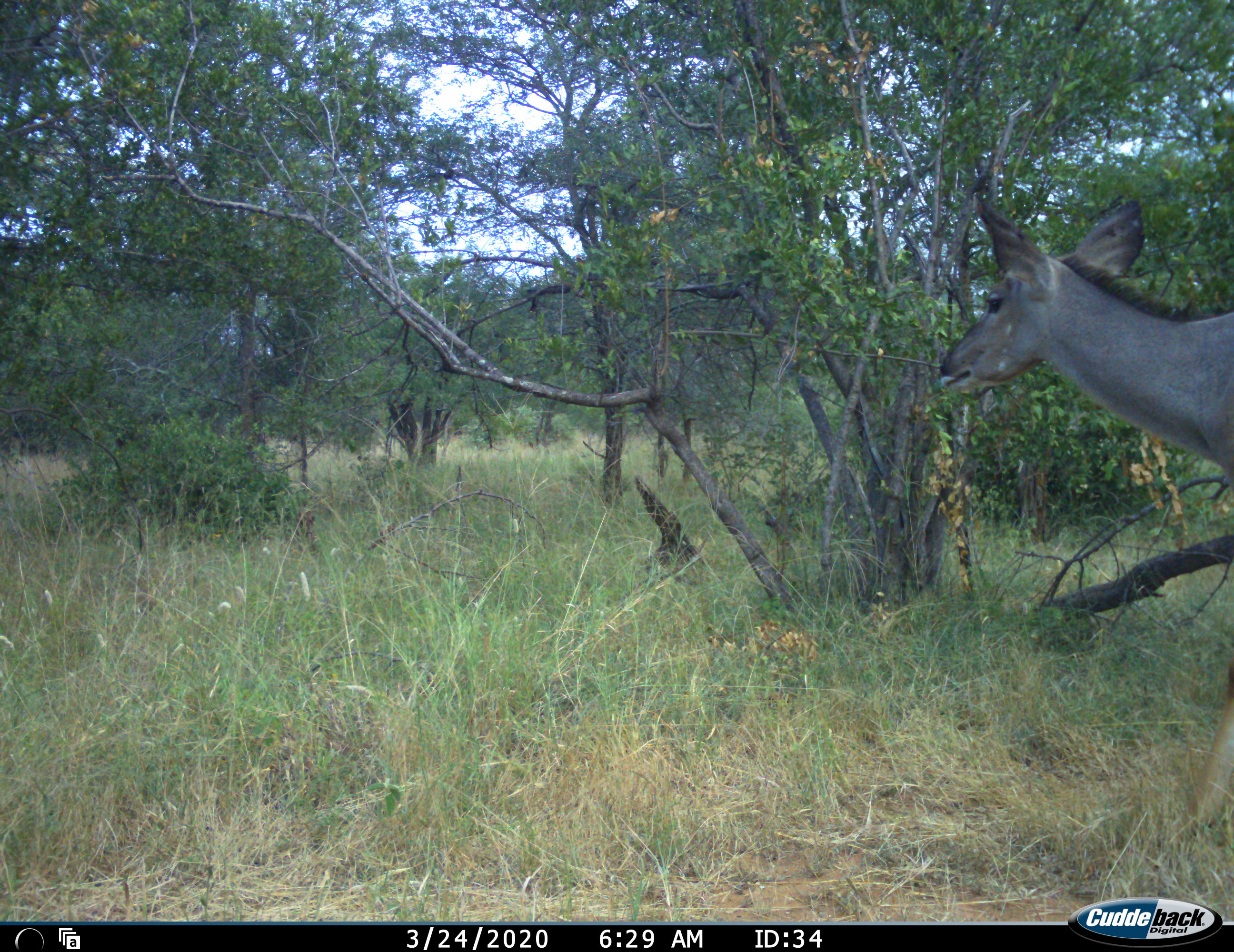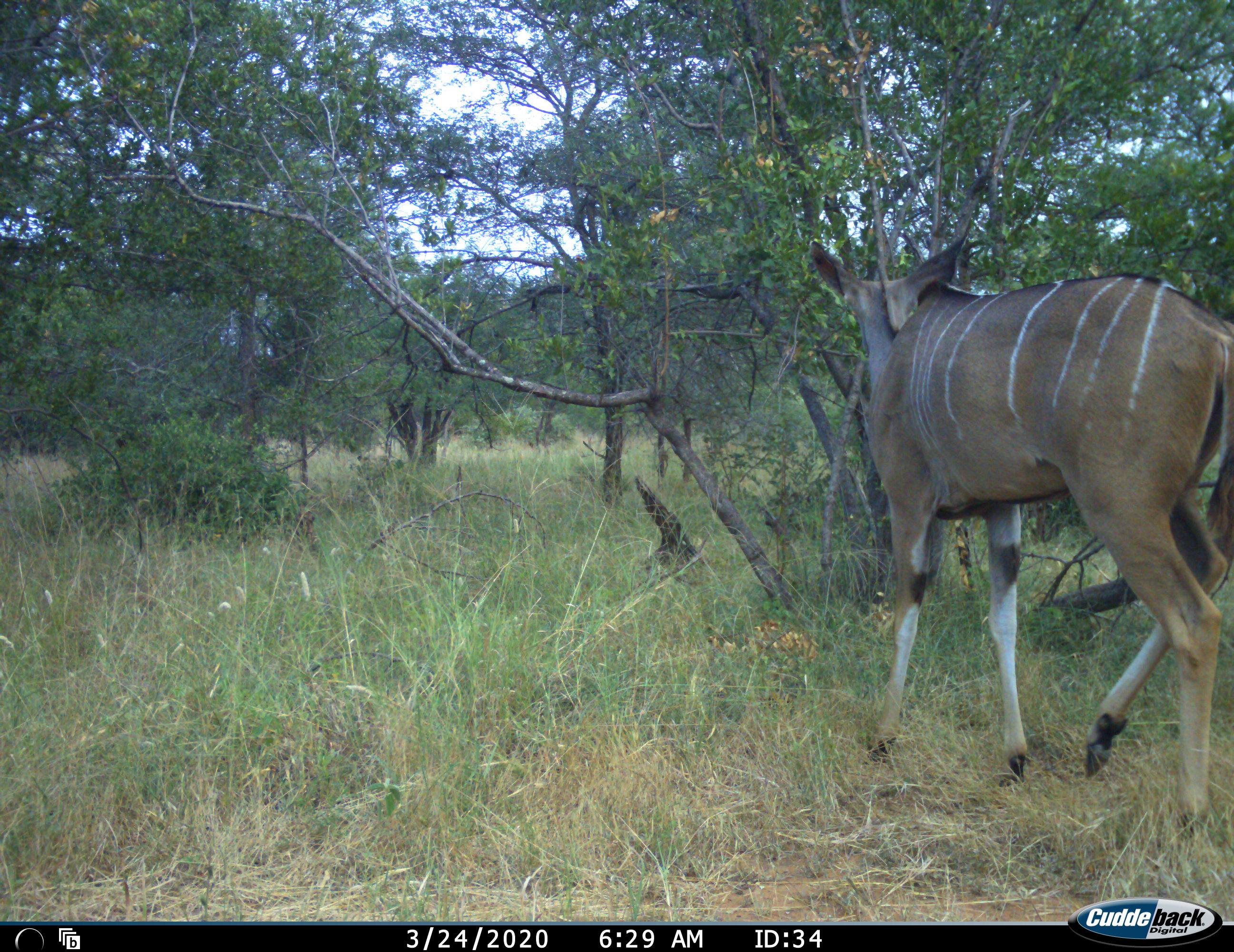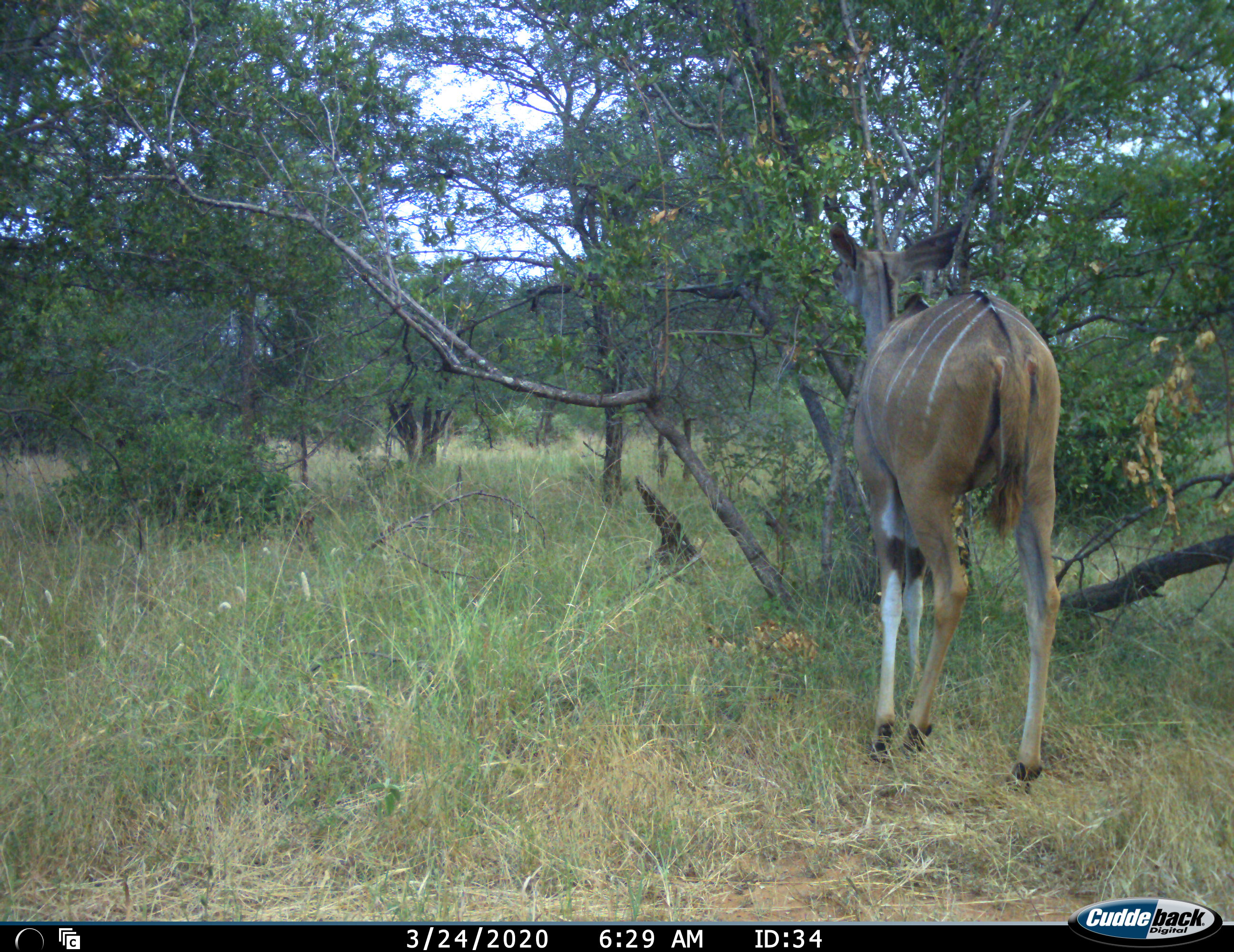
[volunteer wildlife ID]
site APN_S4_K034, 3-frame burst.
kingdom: Animalia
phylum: Chordata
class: Mammalia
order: Artiodactyla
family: Bovidae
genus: Tragelaphus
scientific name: Tragelaphus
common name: kudu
Kudu (Tragelaphus), count 1. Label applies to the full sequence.